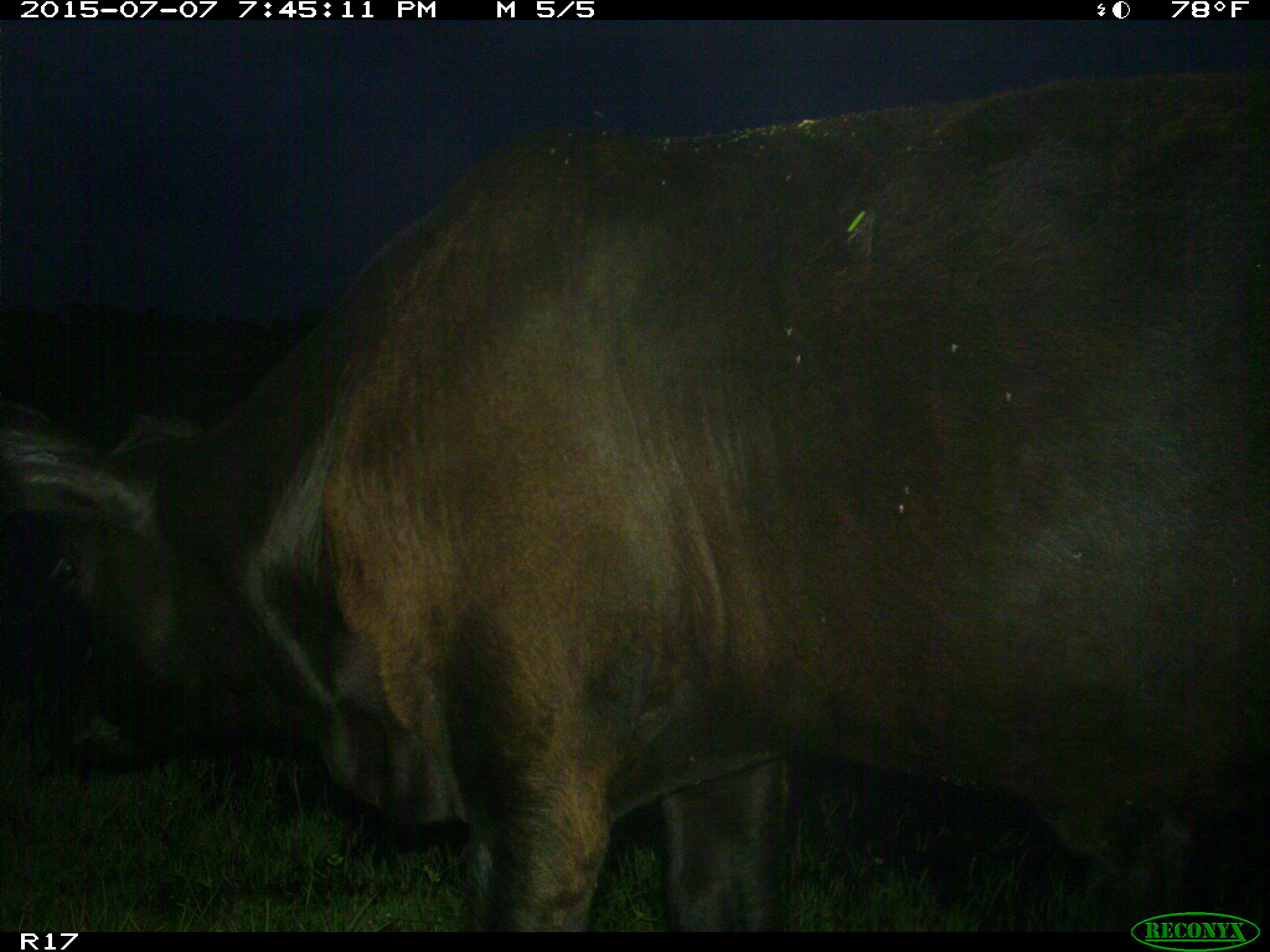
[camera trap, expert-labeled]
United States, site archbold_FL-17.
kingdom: Animalia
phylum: Chordata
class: Mammalia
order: Artiodactyla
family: Bovidae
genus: Bos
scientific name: Bos taurus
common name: domestic cow